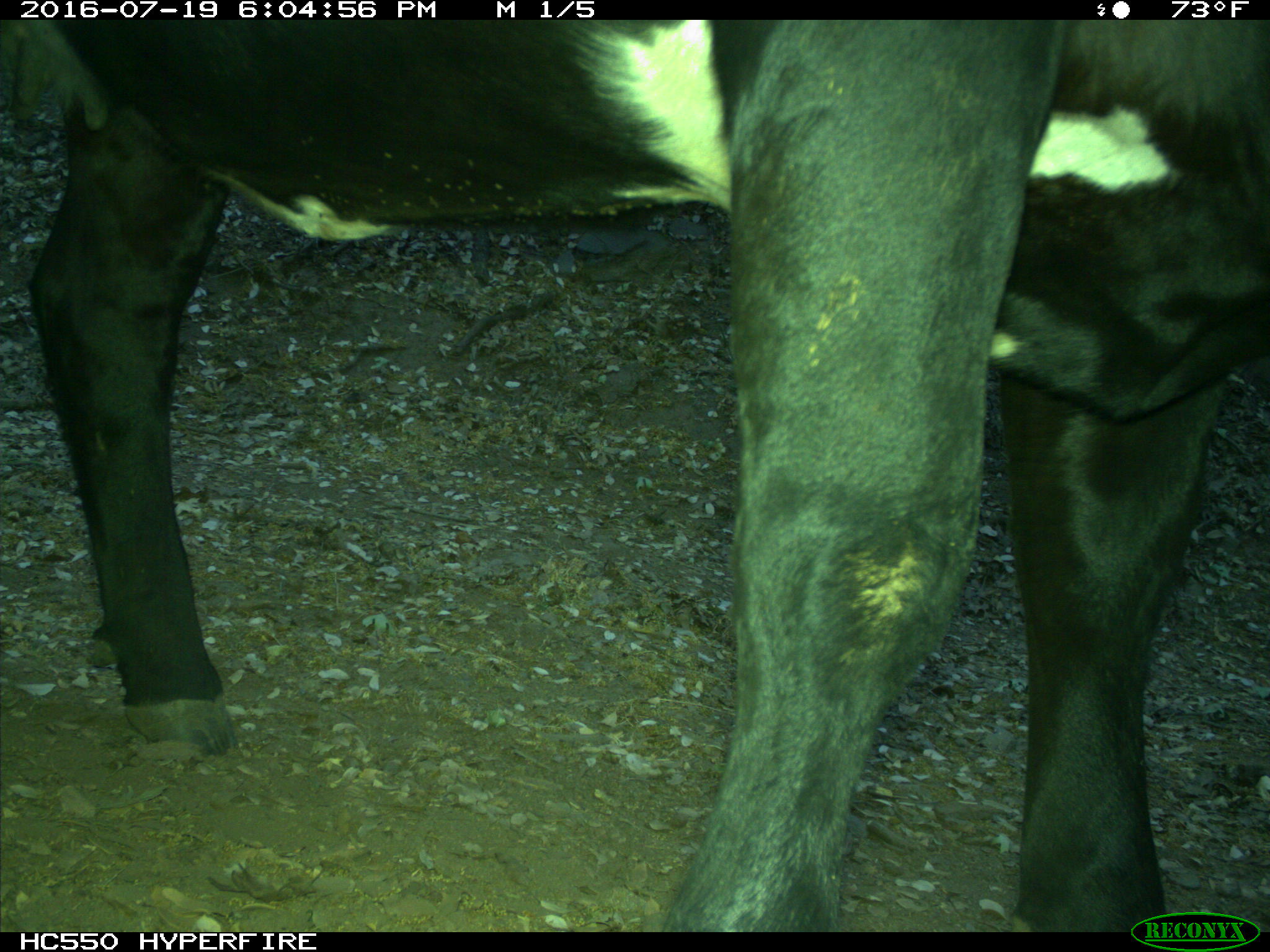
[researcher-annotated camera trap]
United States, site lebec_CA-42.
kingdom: Animalia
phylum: Chordata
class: Mammalia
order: Artiodactyla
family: Bovidae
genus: Bos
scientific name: Bos taurus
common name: domestic cow